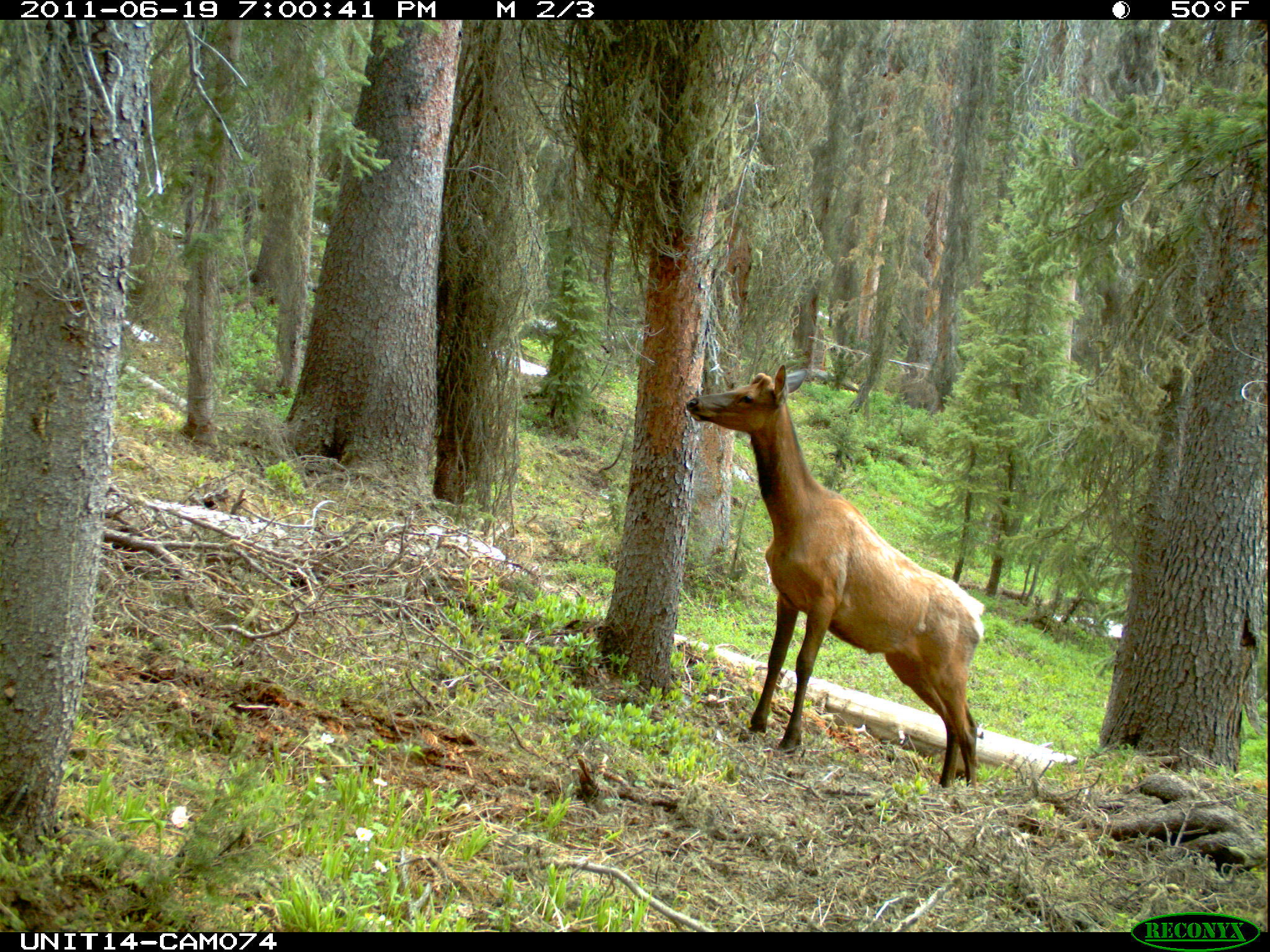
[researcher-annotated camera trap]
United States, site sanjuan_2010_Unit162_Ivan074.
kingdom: Animalia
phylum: Chordata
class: Mammalia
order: Artiodactyla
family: Cervidae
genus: Cervus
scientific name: Cervus elaphus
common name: red deer